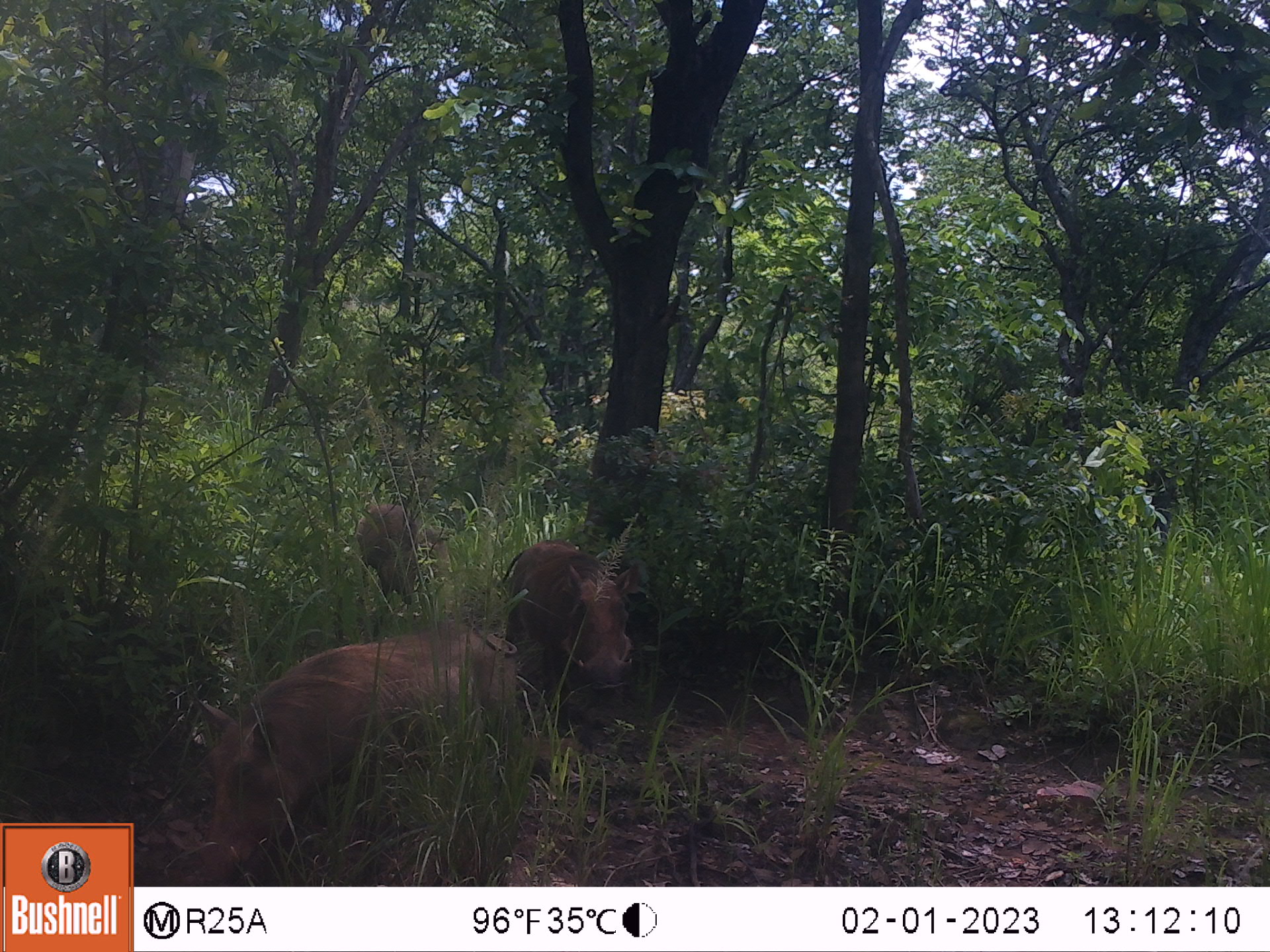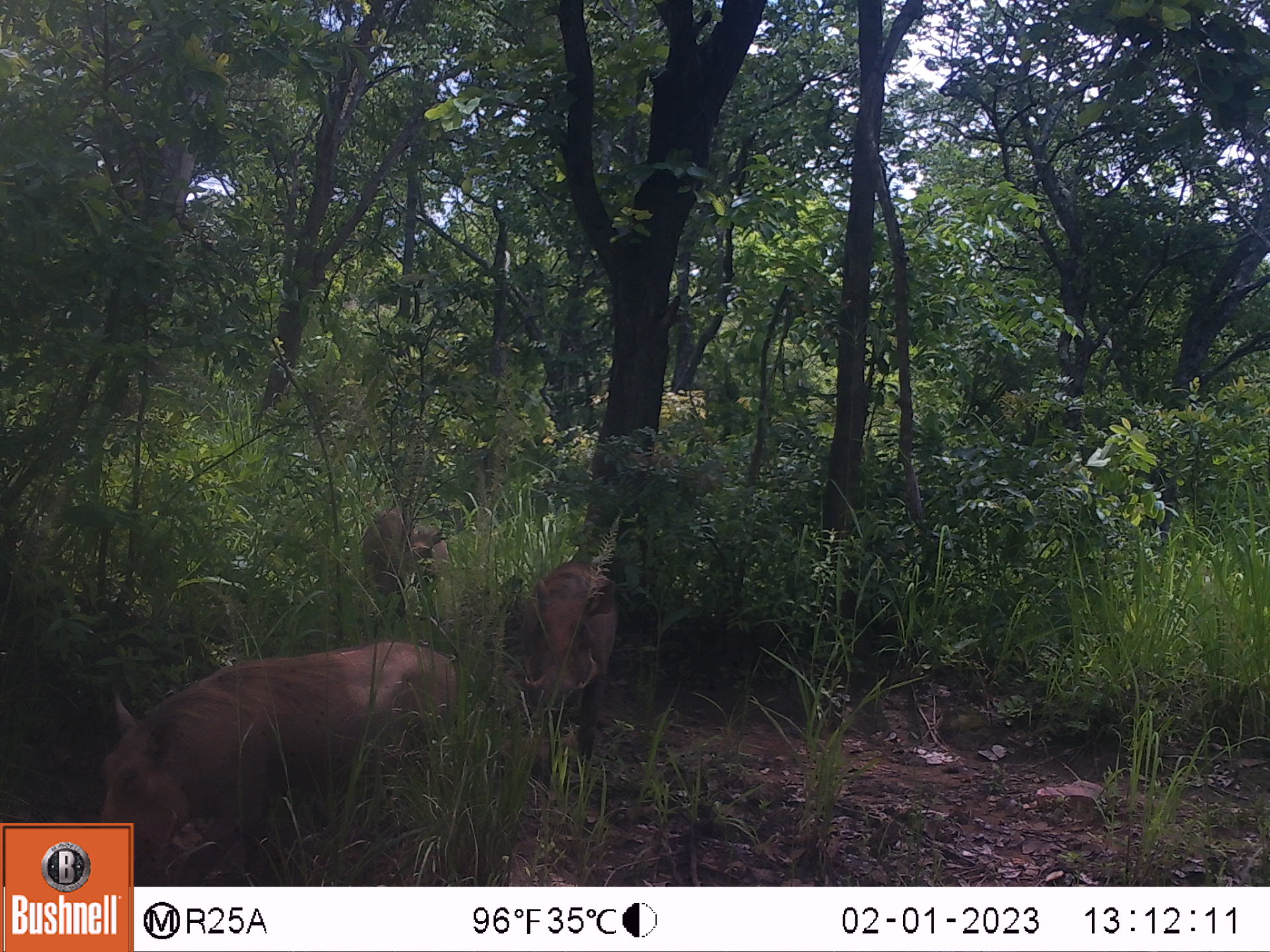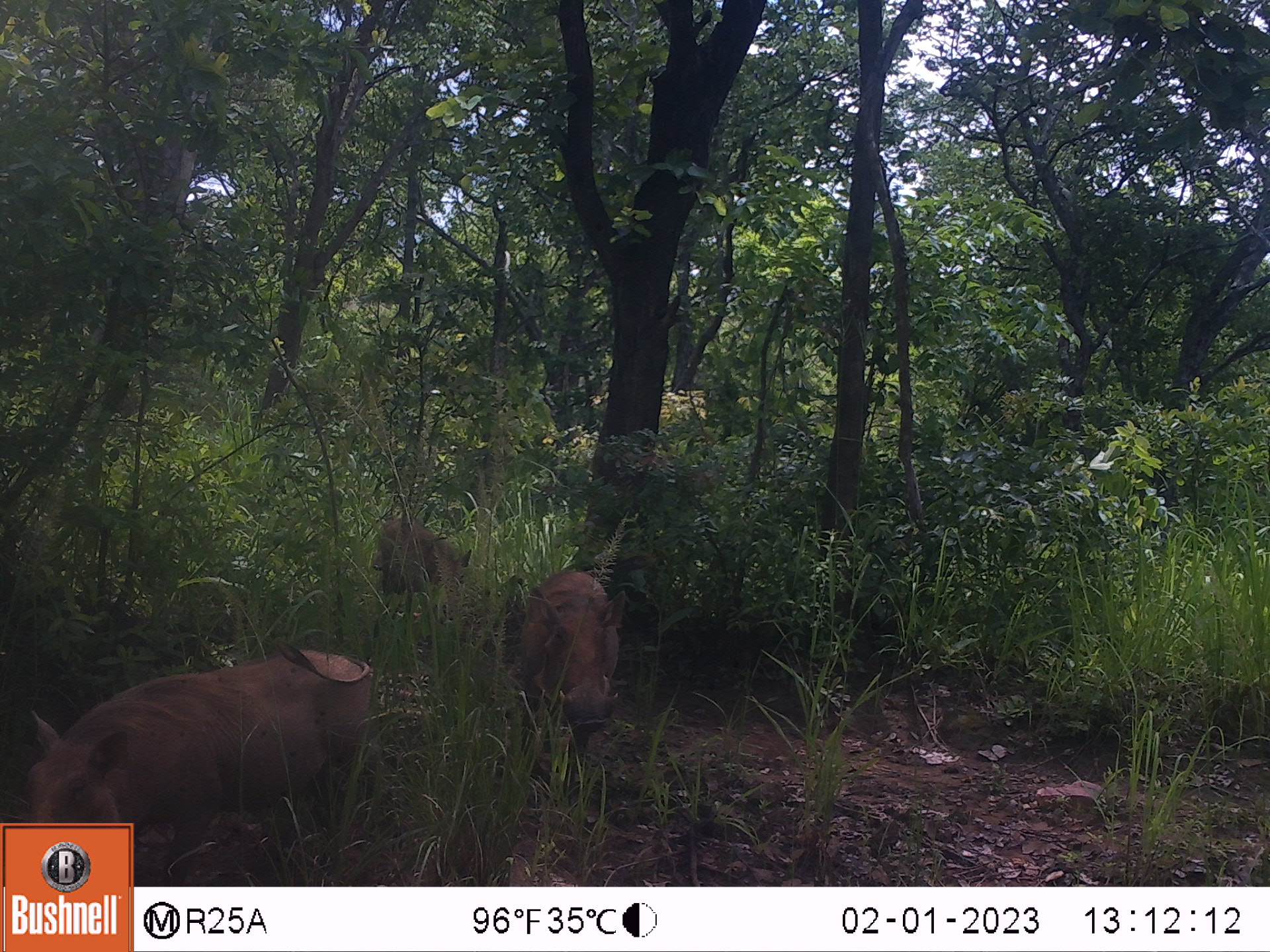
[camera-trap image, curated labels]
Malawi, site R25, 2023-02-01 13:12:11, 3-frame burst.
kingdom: Animalia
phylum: Chordata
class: Mammalia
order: Artiodactyla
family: Suidae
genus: Phacochoerus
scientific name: Phacochoerus africanus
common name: common warthog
Common warthog (Phacochoerus africanus), count 3.